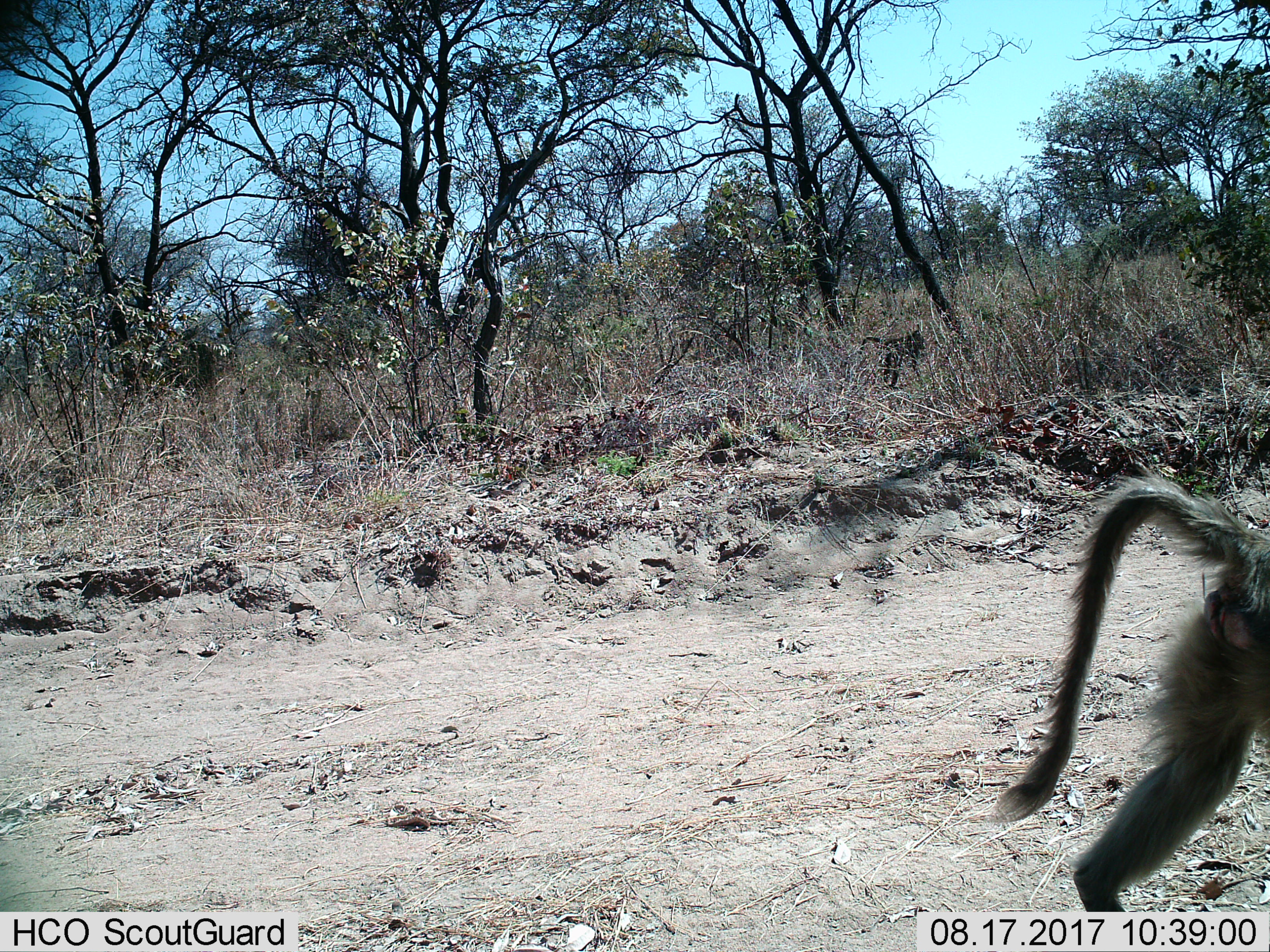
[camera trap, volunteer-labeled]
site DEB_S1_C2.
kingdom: Animalia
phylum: Chordata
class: Mammalia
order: Primates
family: Cercopithecidae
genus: Papio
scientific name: Papio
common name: baboon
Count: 1.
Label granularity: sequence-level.